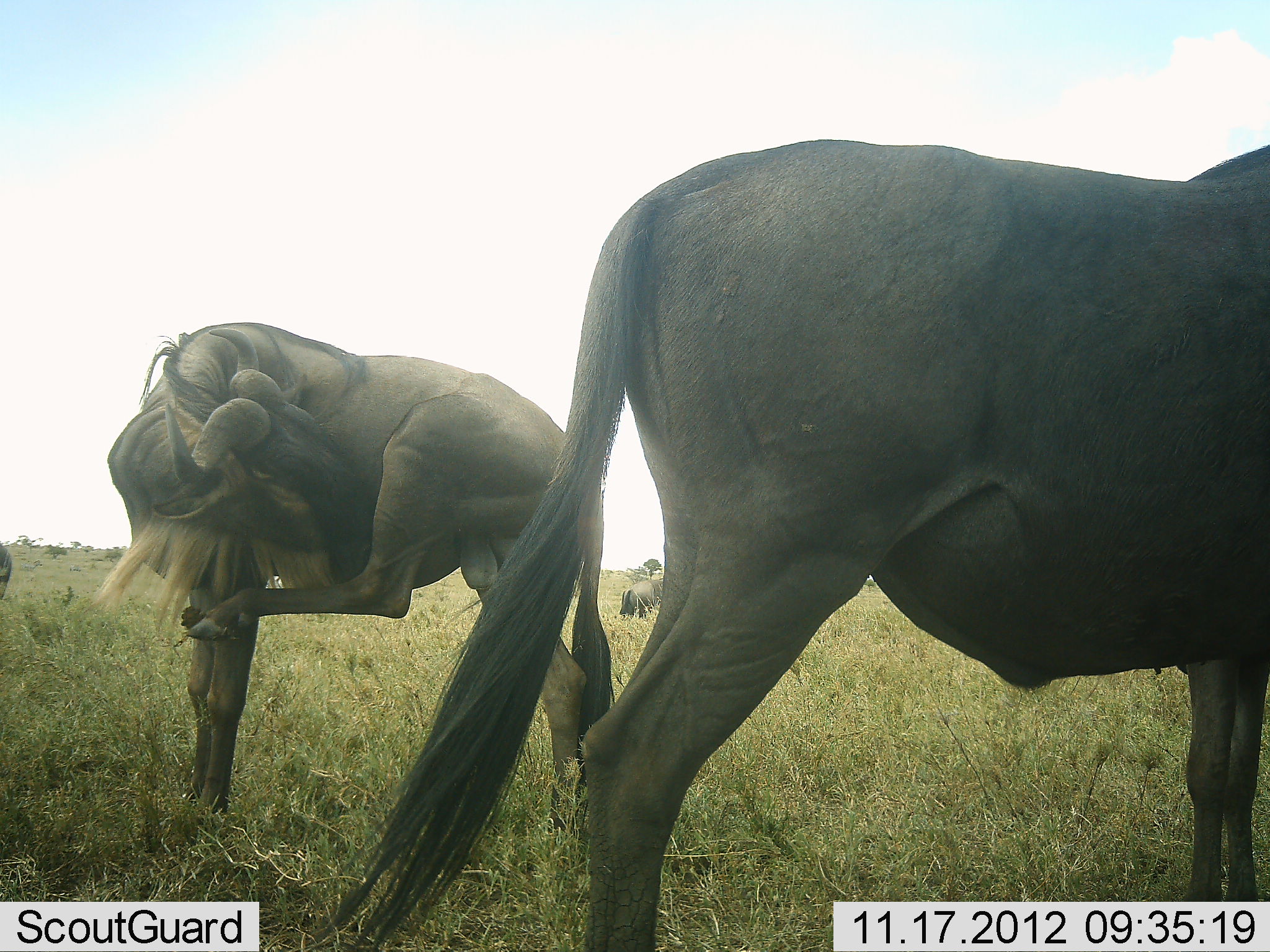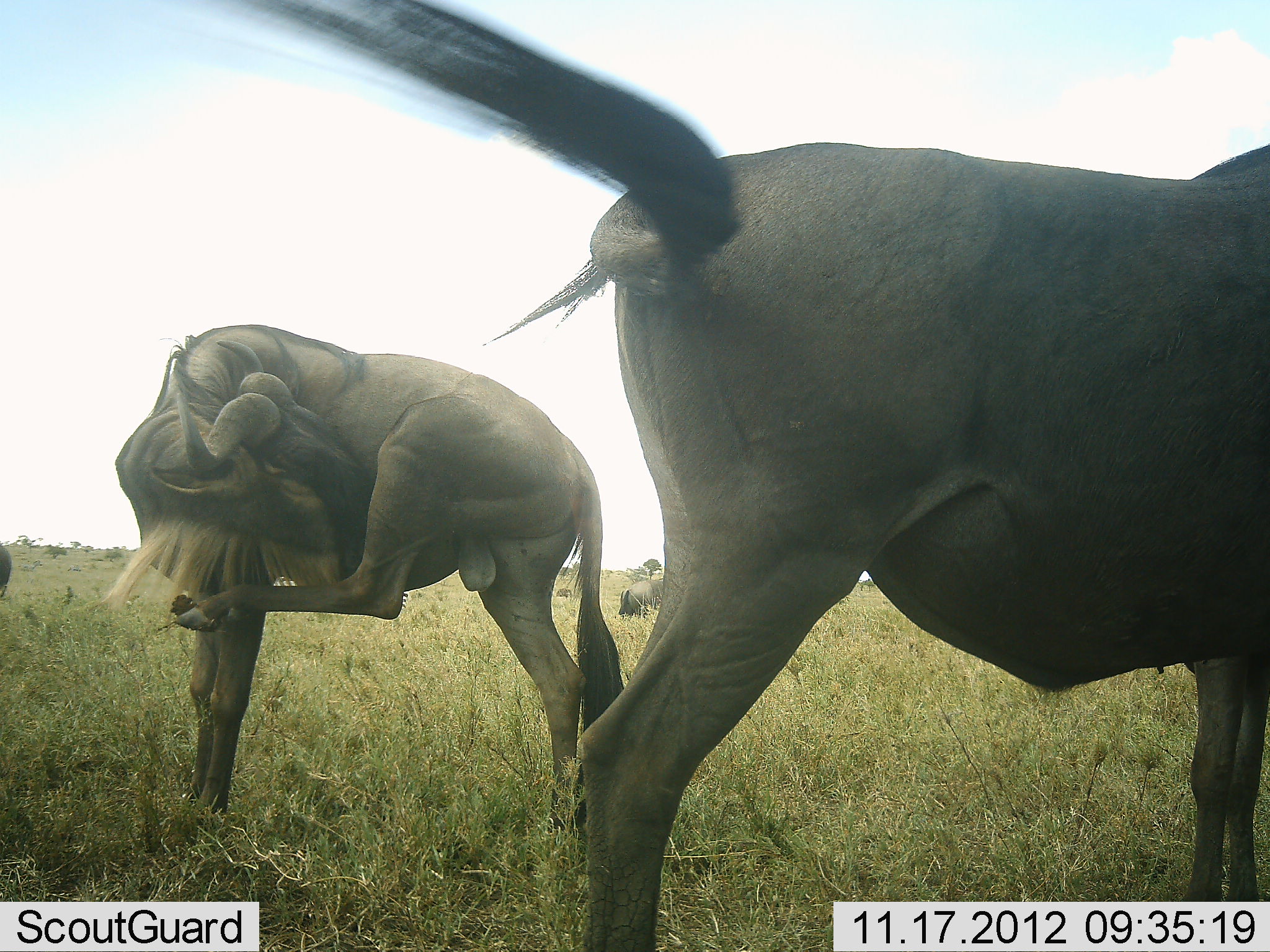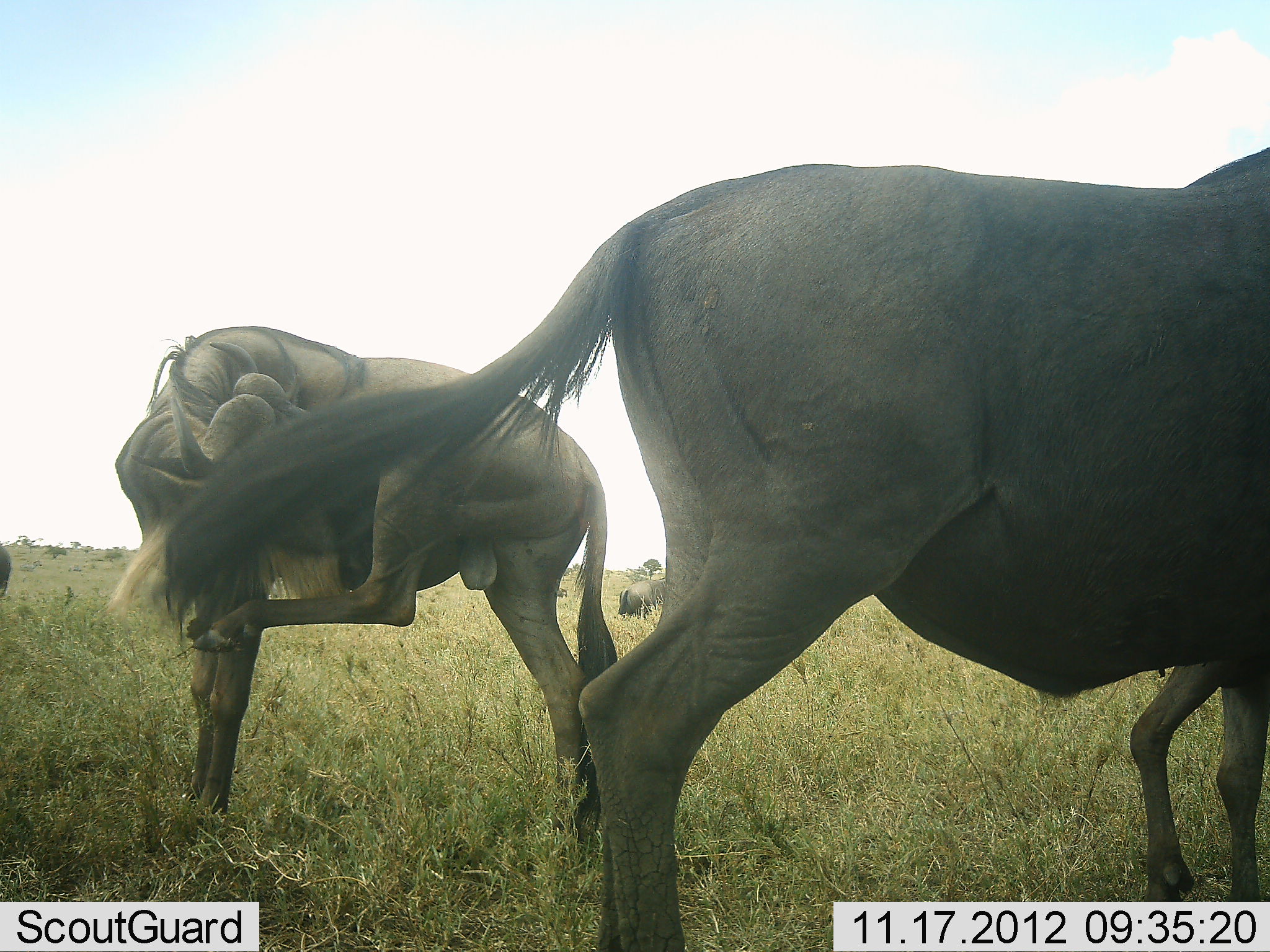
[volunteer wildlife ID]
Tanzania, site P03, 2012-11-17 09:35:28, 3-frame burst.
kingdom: Animalia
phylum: Chordata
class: Mammalia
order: Artiodactyla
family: Bovidae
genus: Connochaetes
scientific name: Connochaetes taurinus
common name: blue wildebeest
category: wildebeest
Wildebeest (blue wildebeest) (Connochaetes taurinus), count 4. Behavior (volunteer vote fractions): standing 90%, resting 20%, moving 10%, interacting 10%. Young present (vote fraction): 0%. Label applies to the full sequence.